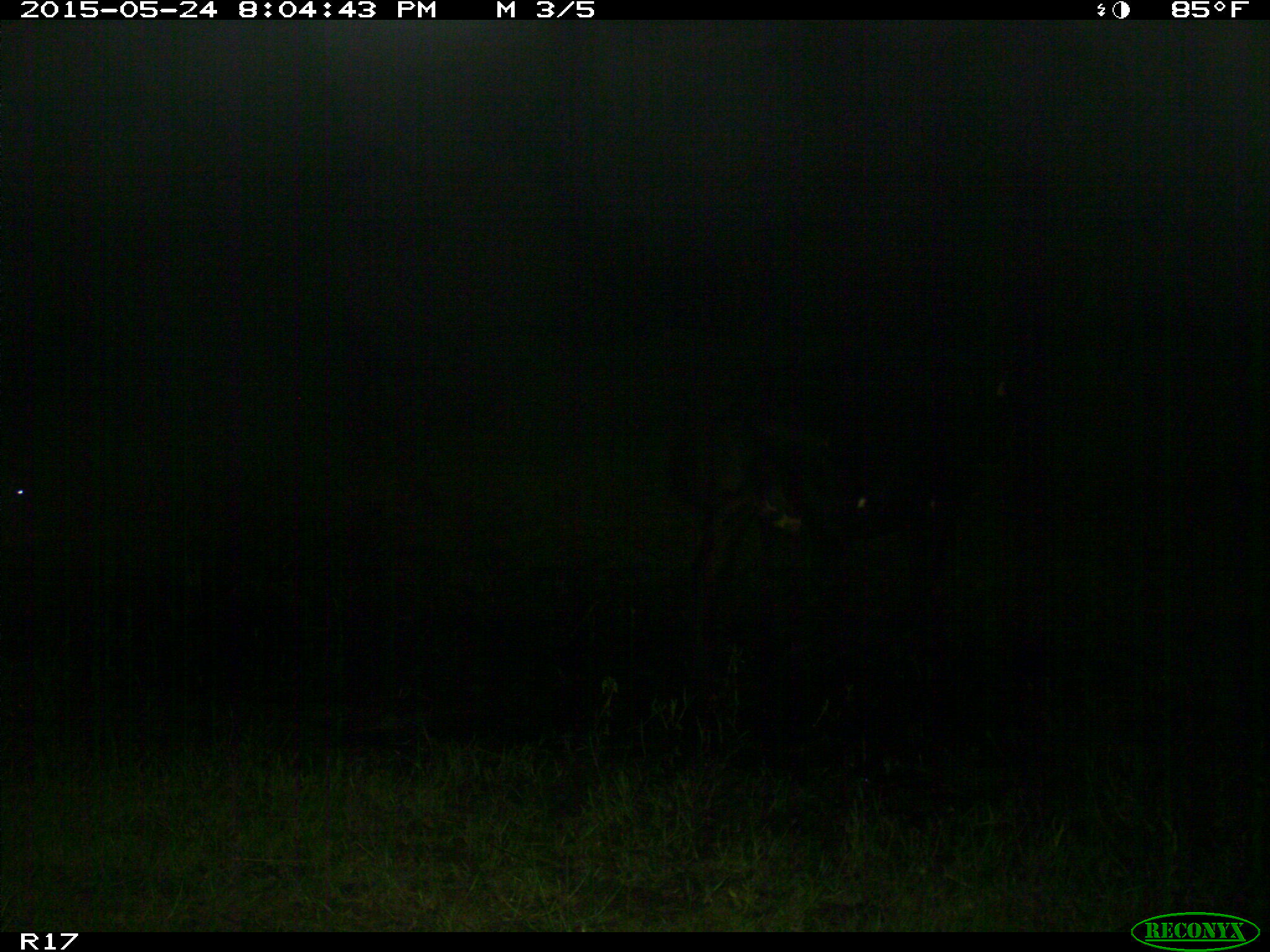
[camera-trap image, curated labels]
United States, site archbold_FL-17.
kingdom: Animalia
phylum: Chordata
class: Mammalia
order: Artiodactyla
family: Bovidae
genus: Bos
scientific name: Bos taurus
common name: domestic cow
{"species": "Bos taurus (domestic cow)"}